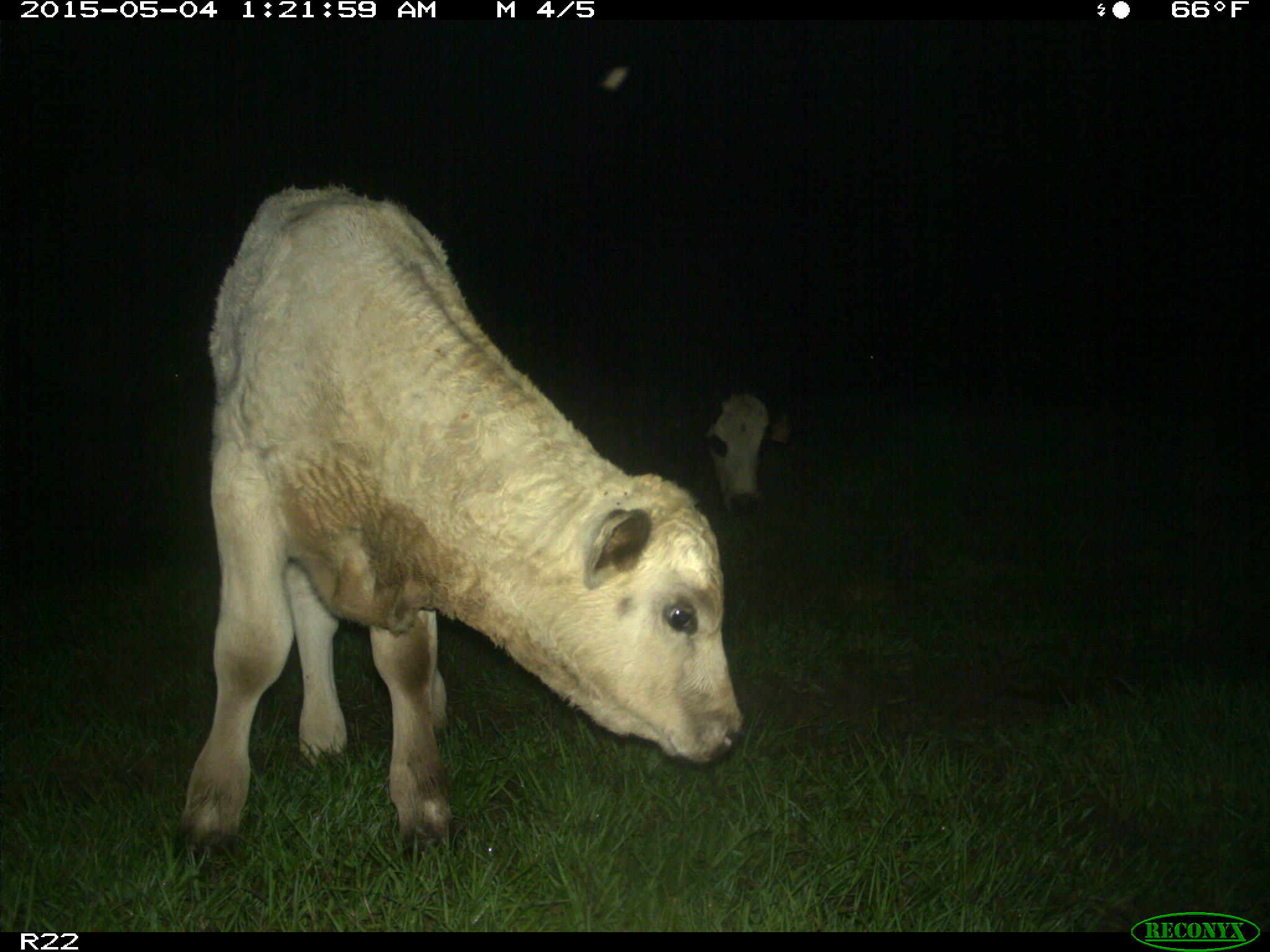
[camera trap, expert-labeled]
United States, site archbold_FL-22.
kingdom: Animalia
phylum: Chordata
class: Mammalia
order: Artiodactyla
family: Bovidae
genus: Bos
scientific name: Bos taurus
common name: domestic cow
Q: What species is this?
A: Bos taurus (domestic cow).